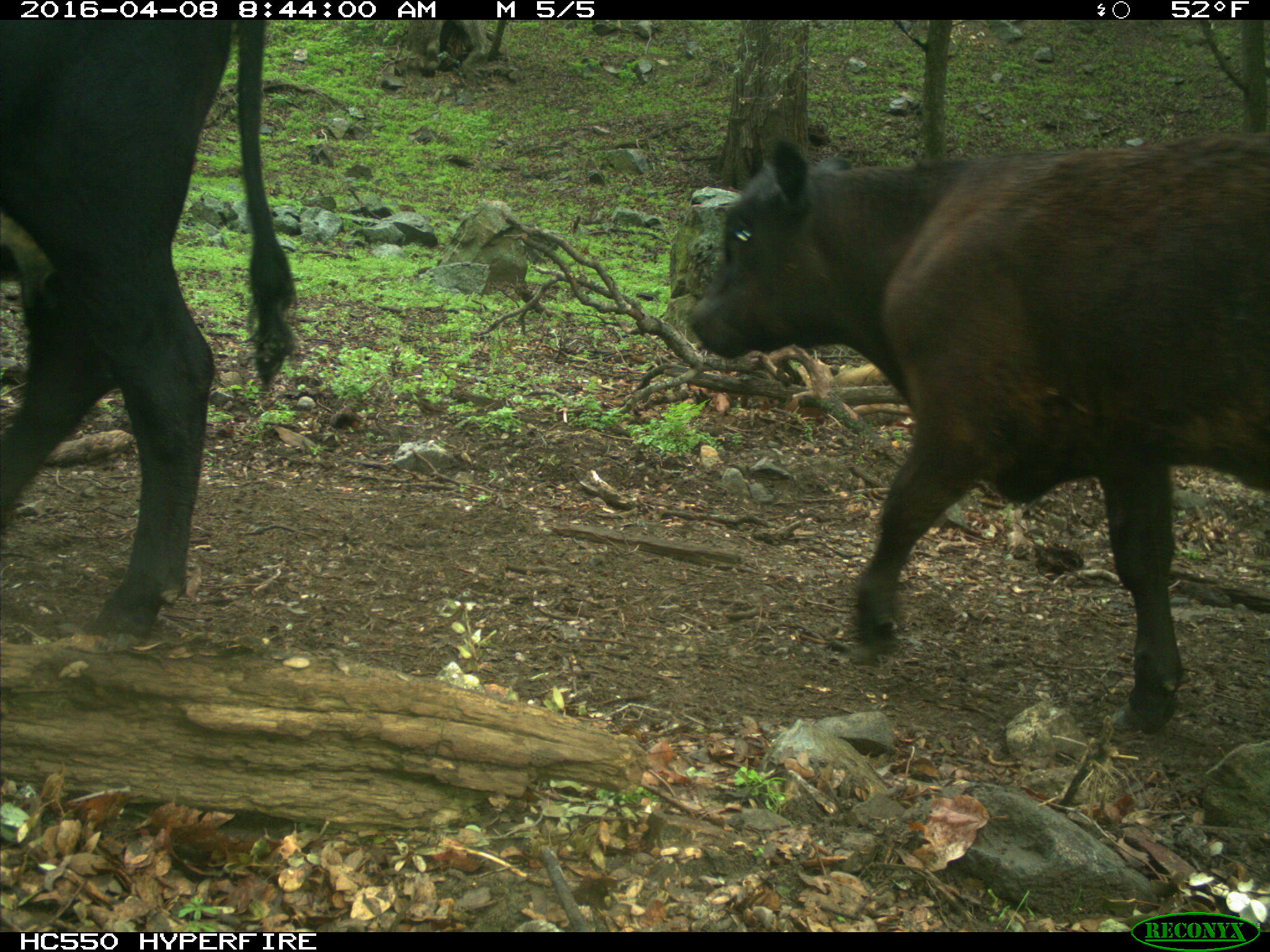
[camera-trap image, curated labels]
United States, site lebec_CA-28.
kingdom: Animalia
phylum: Chordata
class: Mammalia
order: Artiodactyla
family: Bovidae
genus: Bos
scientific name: Bos taurus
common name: domestic cow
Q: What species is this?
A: Bos taurus (domestic cow).